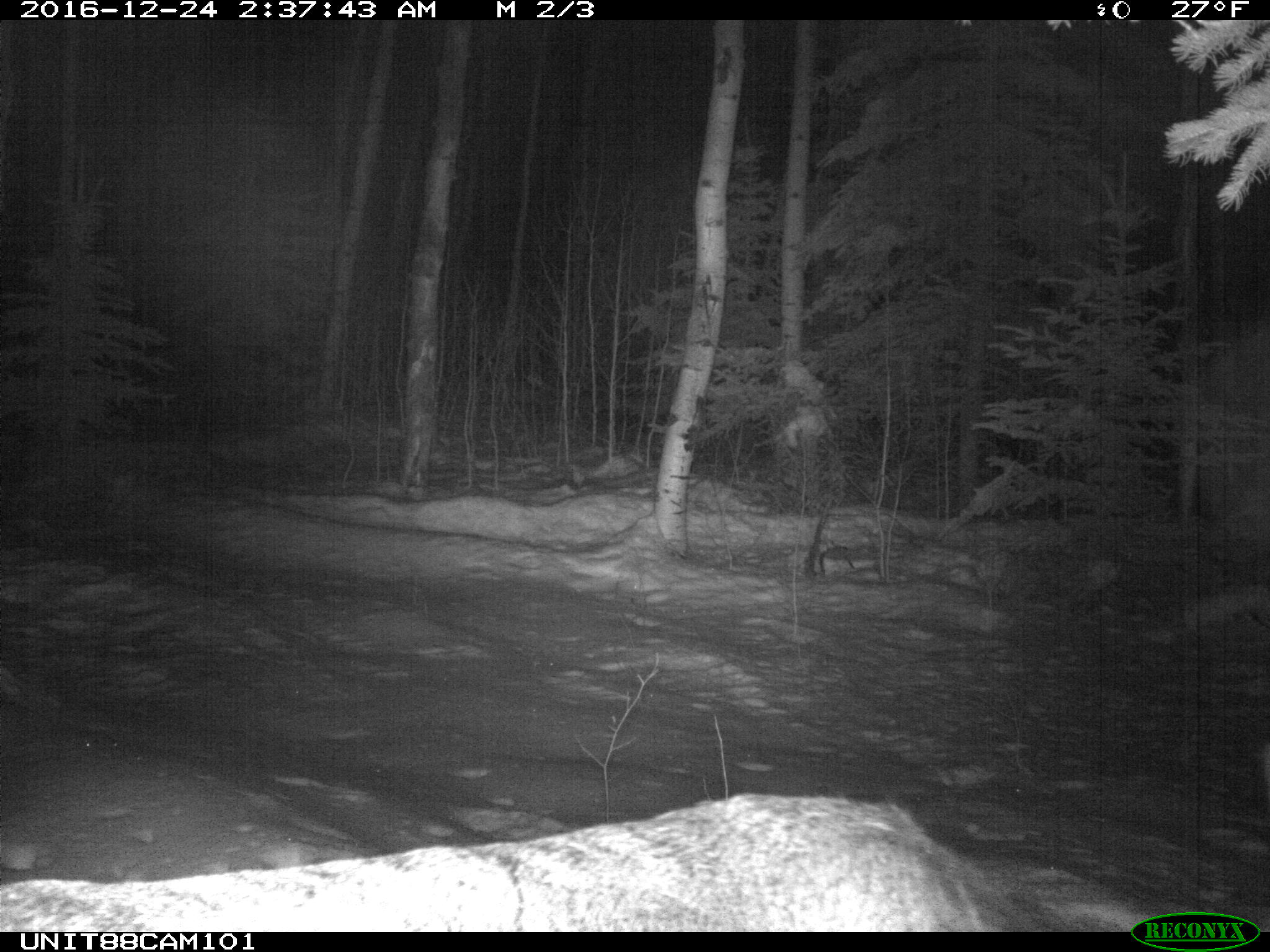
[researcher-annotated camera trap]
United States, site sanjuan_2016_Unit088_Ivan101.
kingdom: Animalia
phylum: Chordata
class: Mammalia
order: Artiodactyla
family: Cervidae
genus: Cervus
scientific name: Cervus elaphus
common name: red deer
Cervus elaphus (red deer).